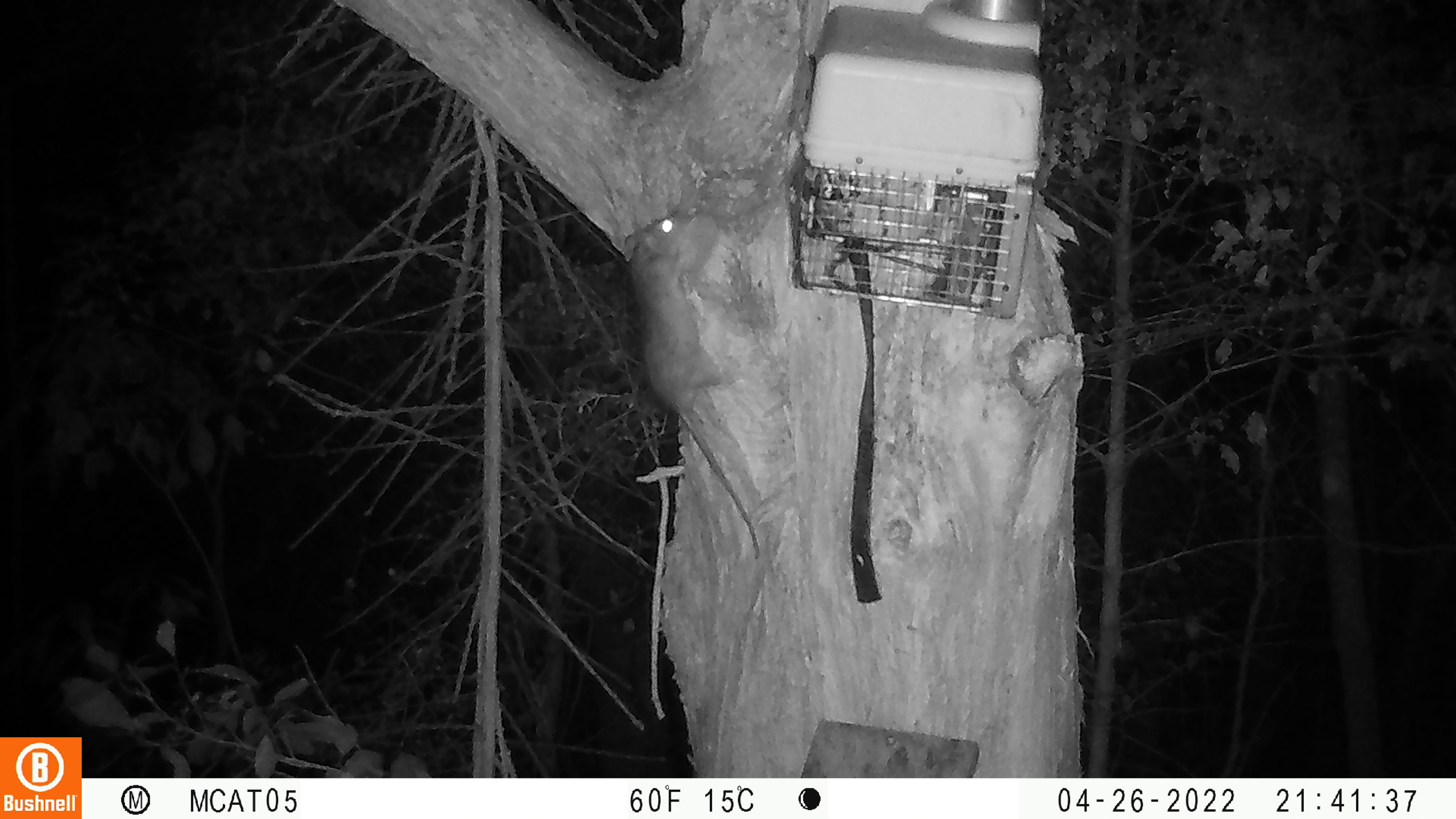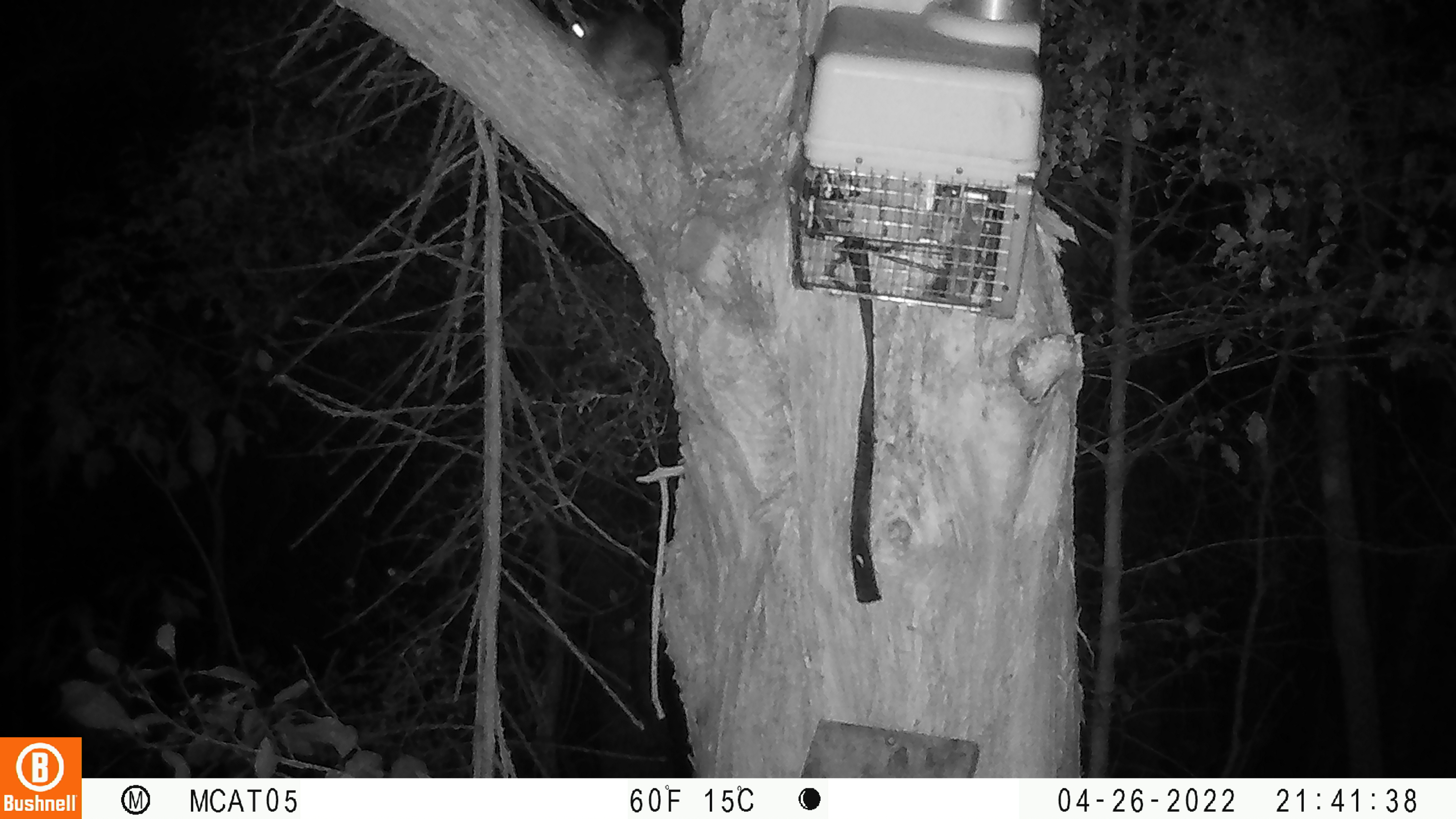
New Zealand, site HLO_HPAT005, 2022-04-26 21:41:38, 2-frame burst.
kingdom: Animalia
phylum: Chordata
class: Mammalia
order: Rodentia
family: Muridae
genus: Rattus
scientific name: Rattus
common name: rat